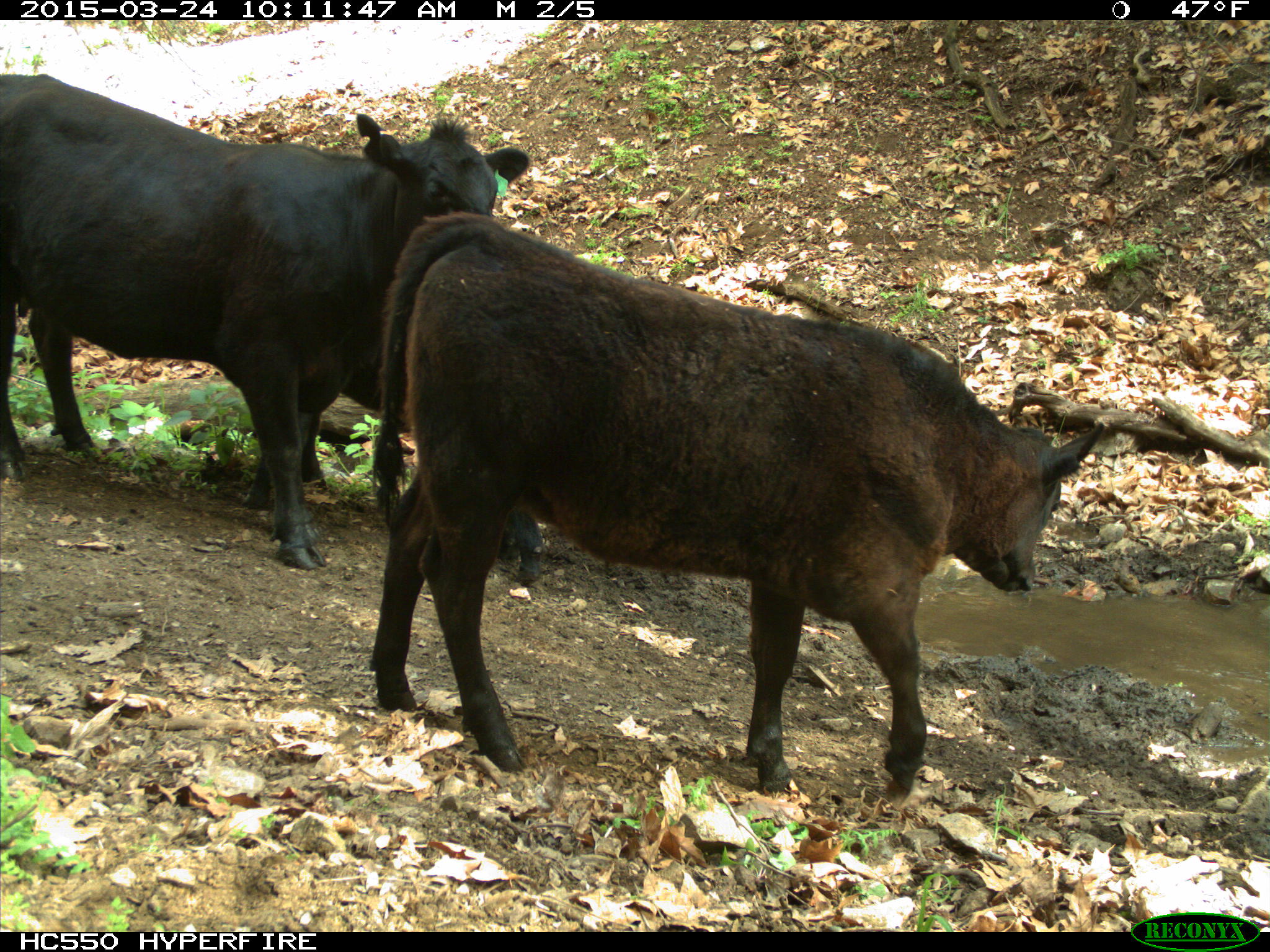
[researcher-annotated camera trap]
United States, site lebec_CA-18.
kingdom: Animalia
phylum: Chordata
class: Mammalia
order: Artiodactyla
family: Bovidae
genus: Bos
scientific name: Bos taurus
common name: domestic cow